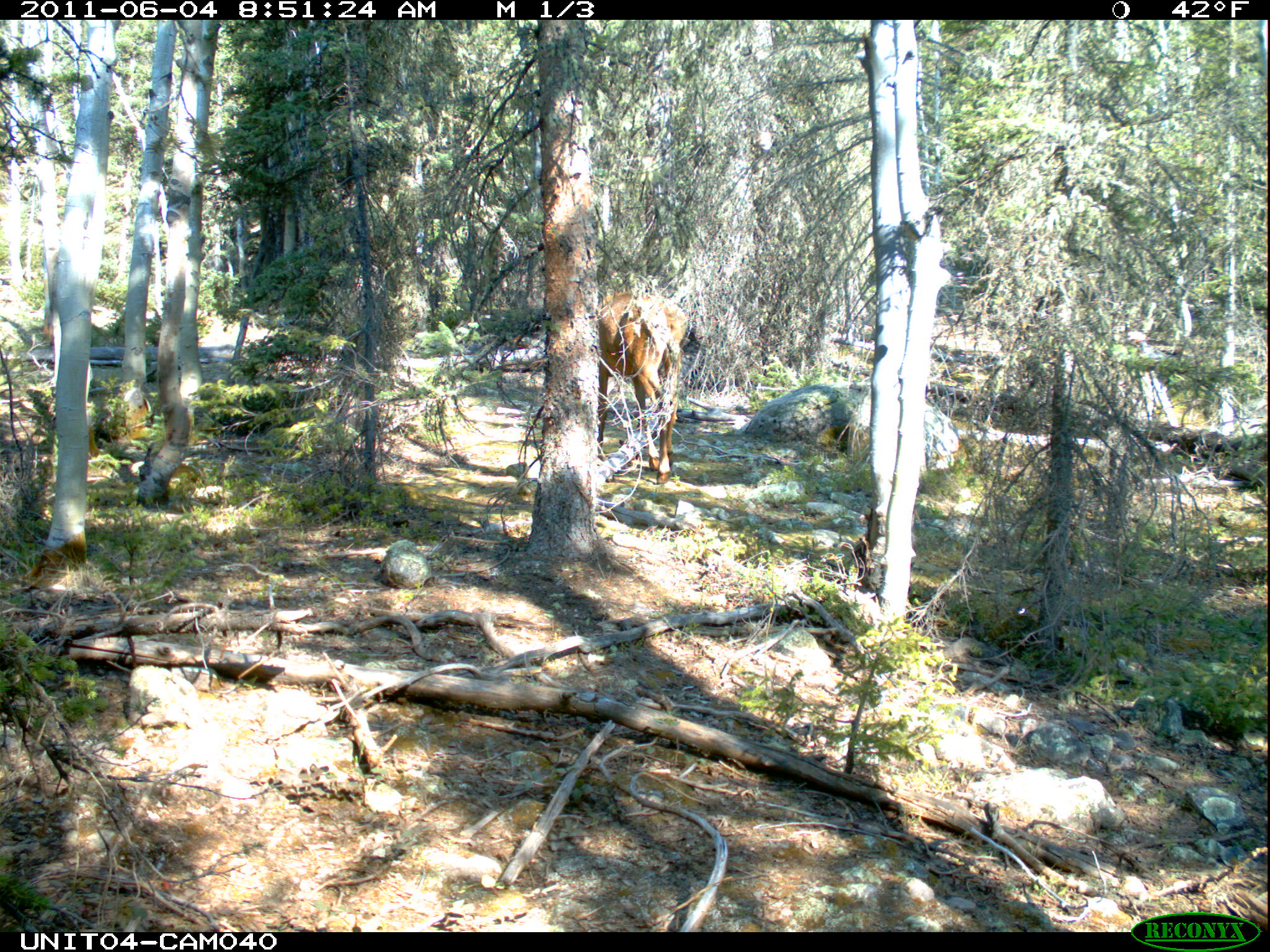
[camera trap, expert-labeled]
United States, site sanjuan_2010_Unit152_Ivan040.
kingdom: Animalia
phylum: Chordata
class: Mammalia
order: Artiodactyla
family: Cervidae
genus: Cervus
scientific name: Cervus elaphus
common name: red deer